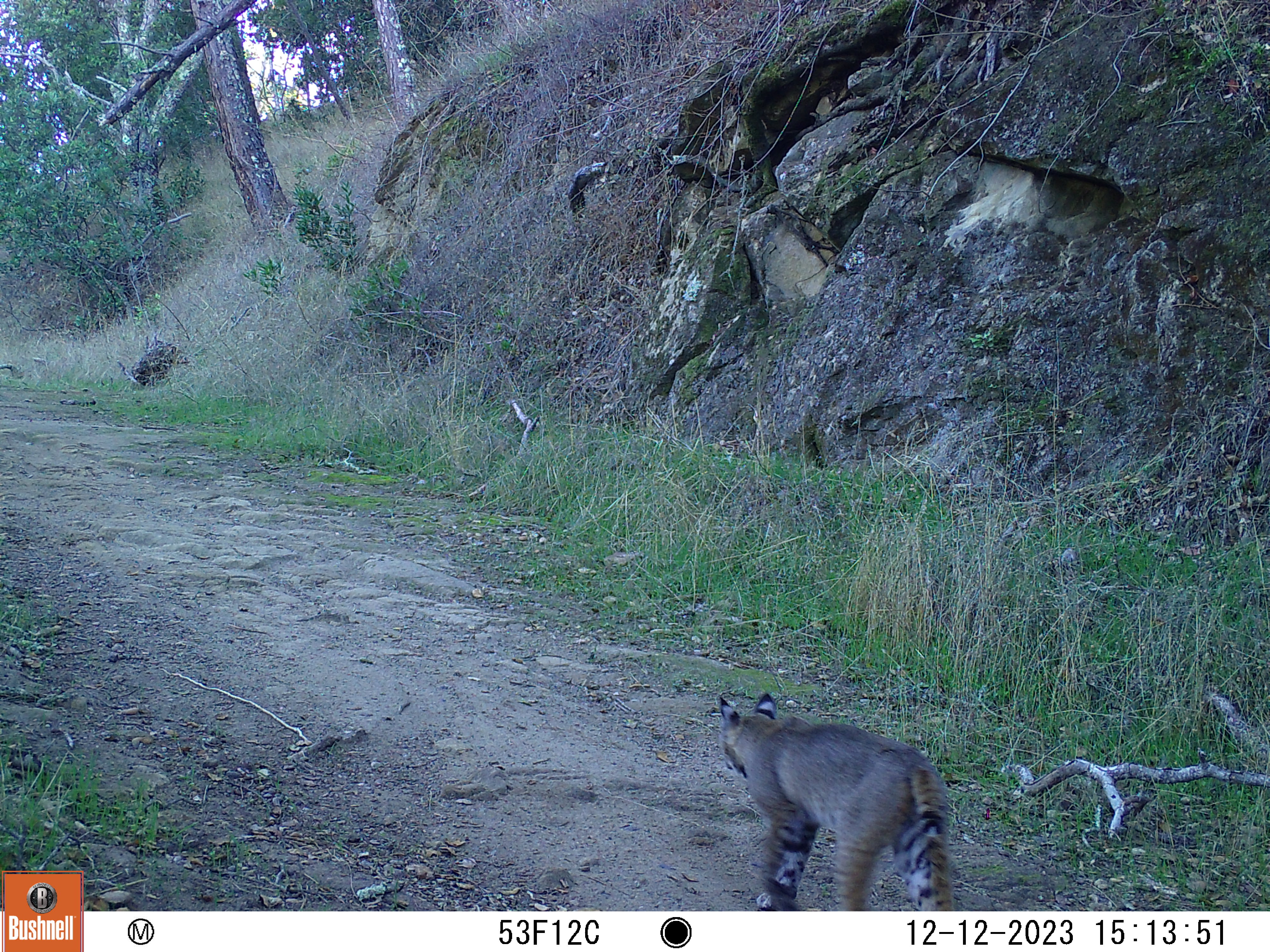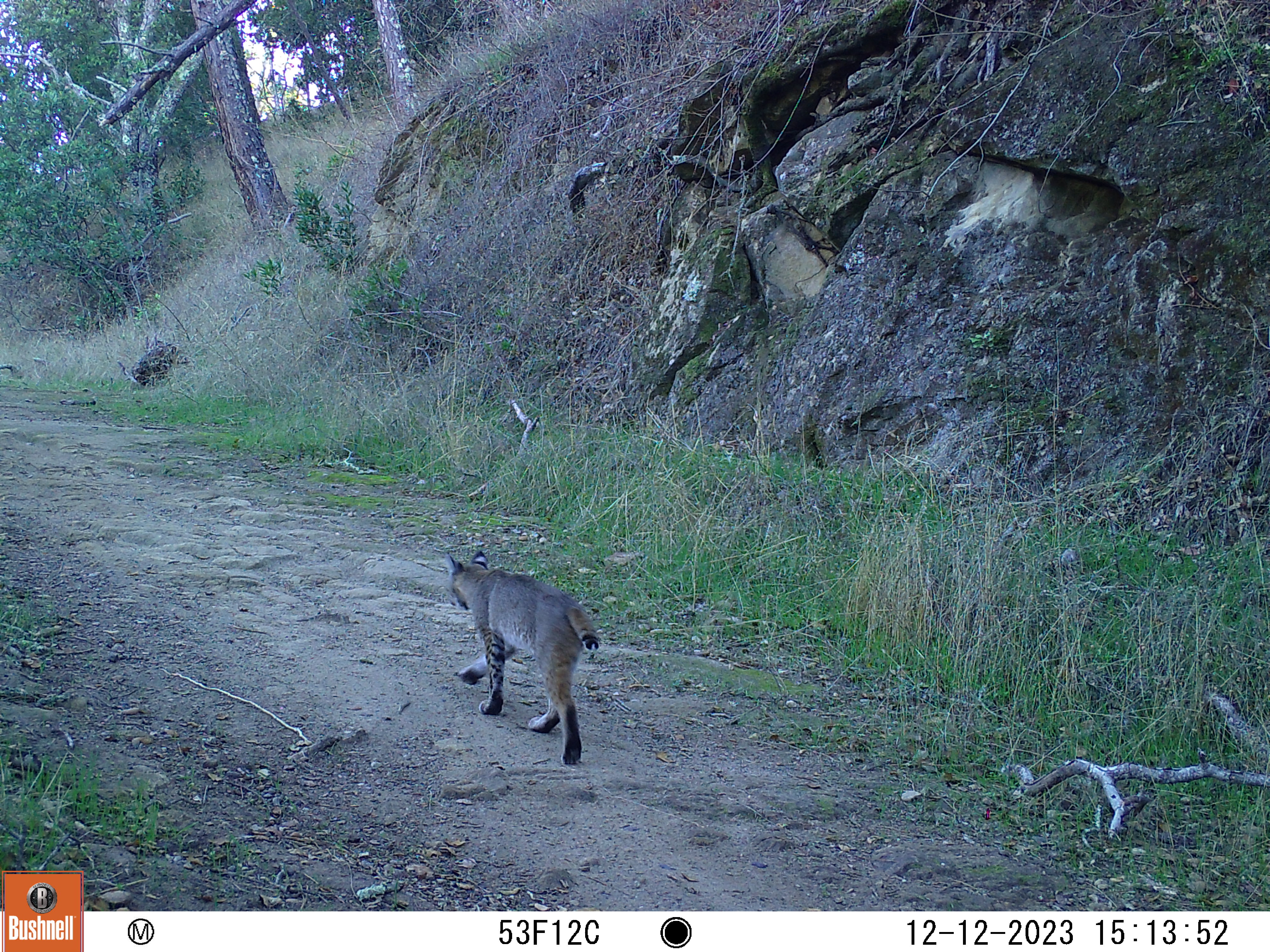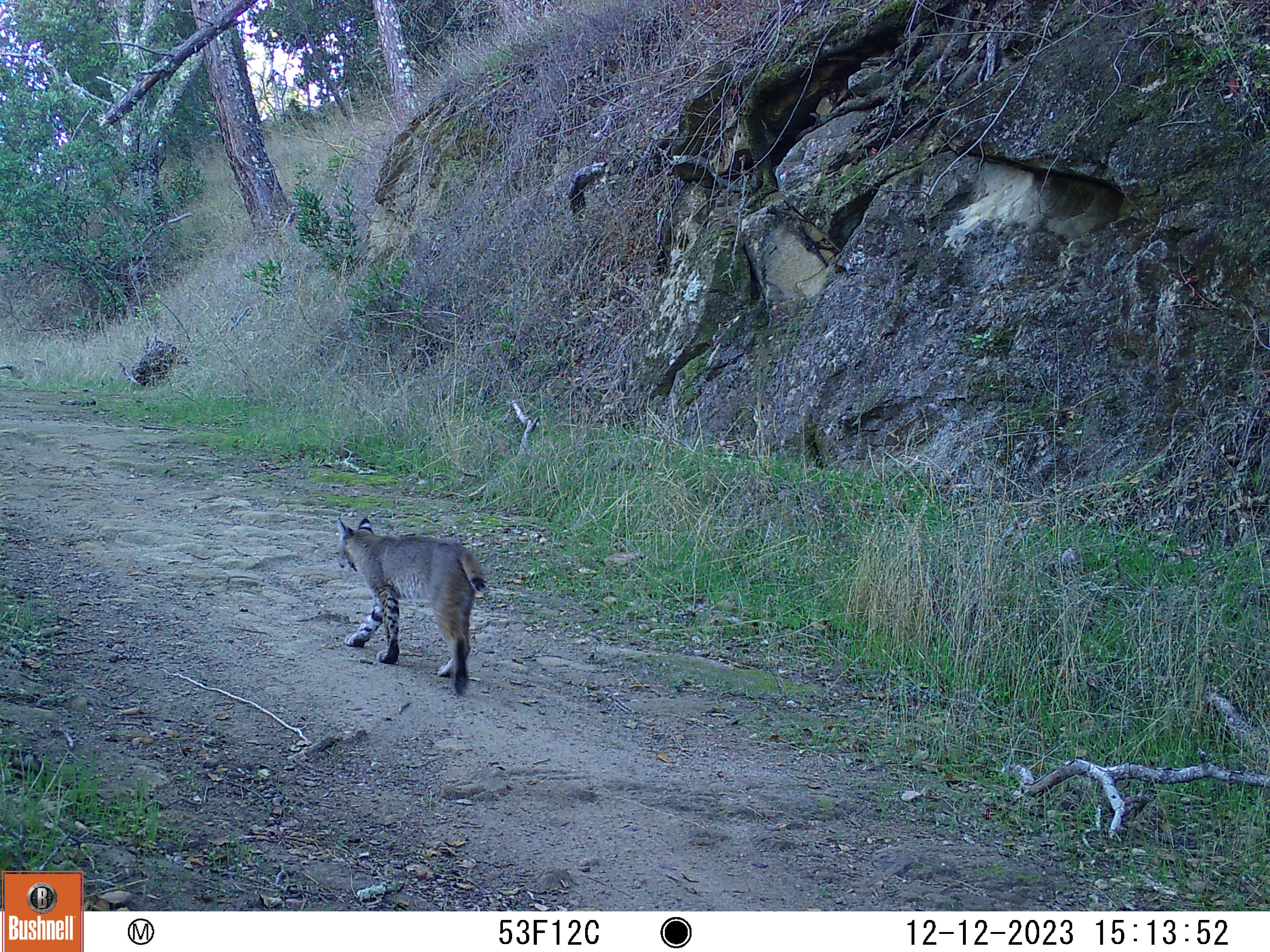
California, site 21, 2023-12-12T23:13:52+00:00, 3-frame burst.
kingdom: Animalia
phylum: Chordata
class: Mammalia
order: Carnivora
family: Felidae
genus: Lynx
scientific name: Lynx rufus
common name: bobcat